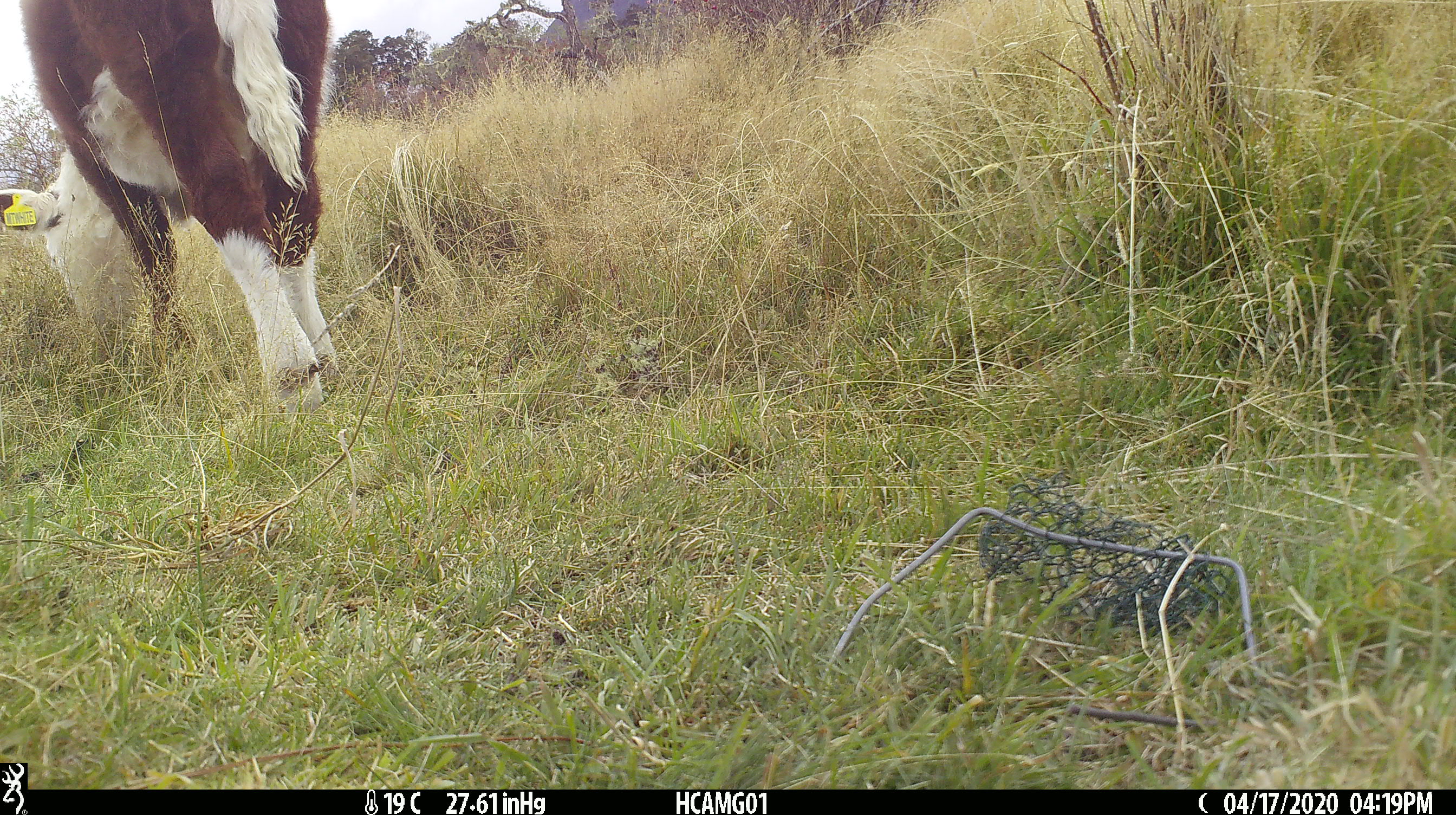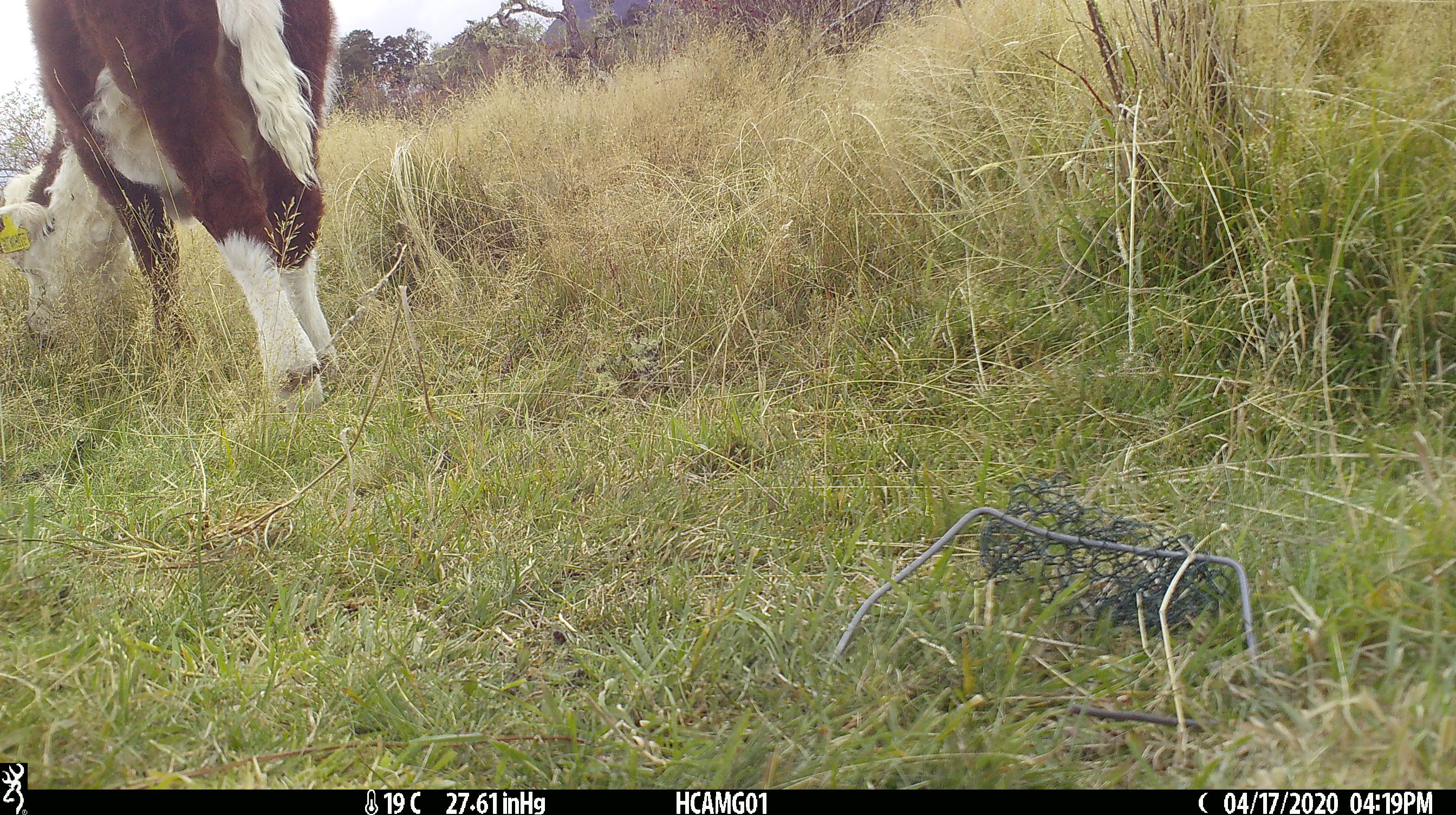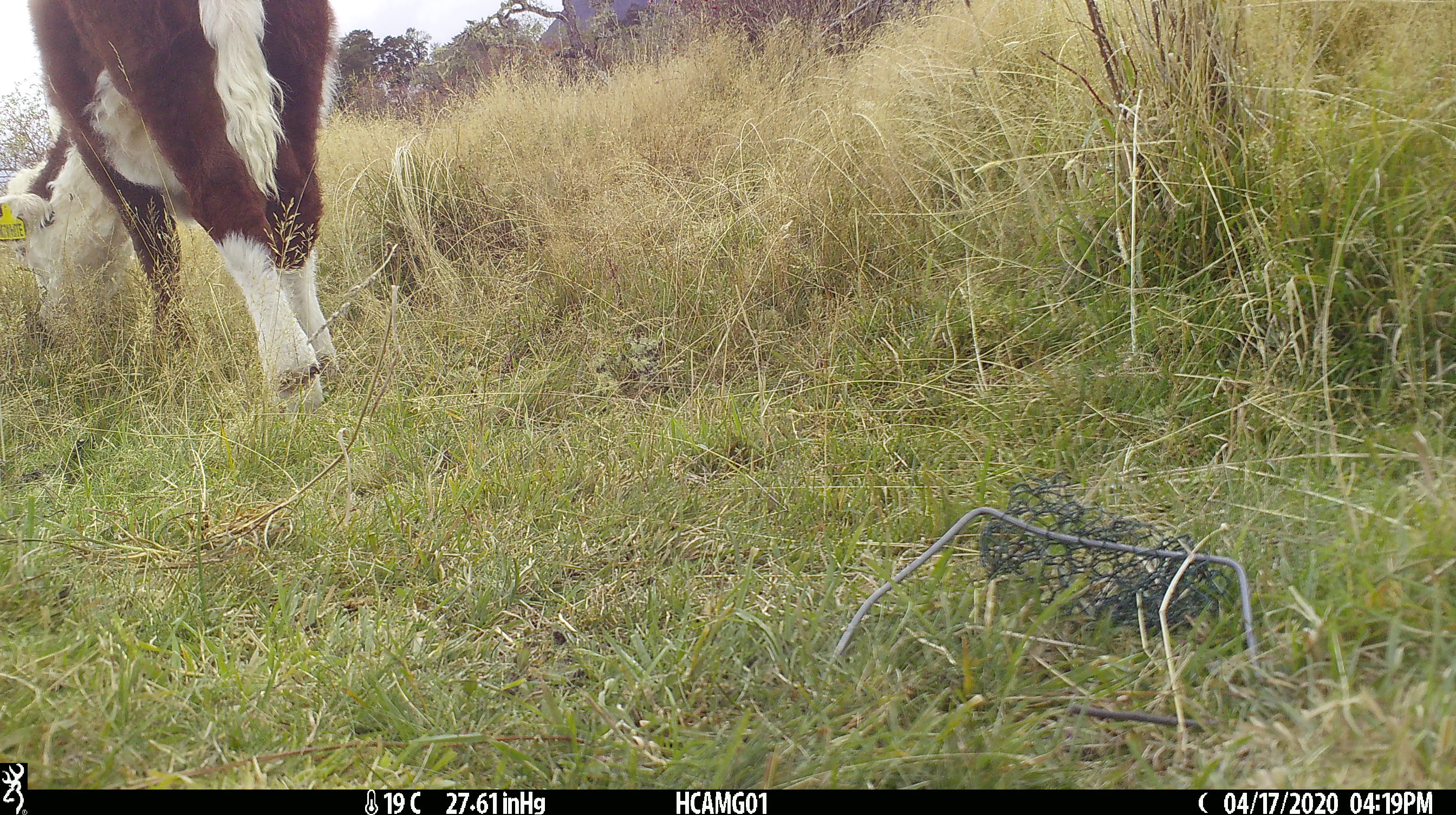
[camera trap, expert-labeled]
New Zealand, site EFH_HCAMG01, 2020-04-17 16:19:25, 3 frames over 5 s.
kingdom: Animalia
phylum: Chordata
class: Mammalia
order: Artiodactyla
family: Bovidae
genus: Bos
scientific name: Bos taurus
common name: domestic cow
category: cow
Cow (domestic cow) (Bos taurus).